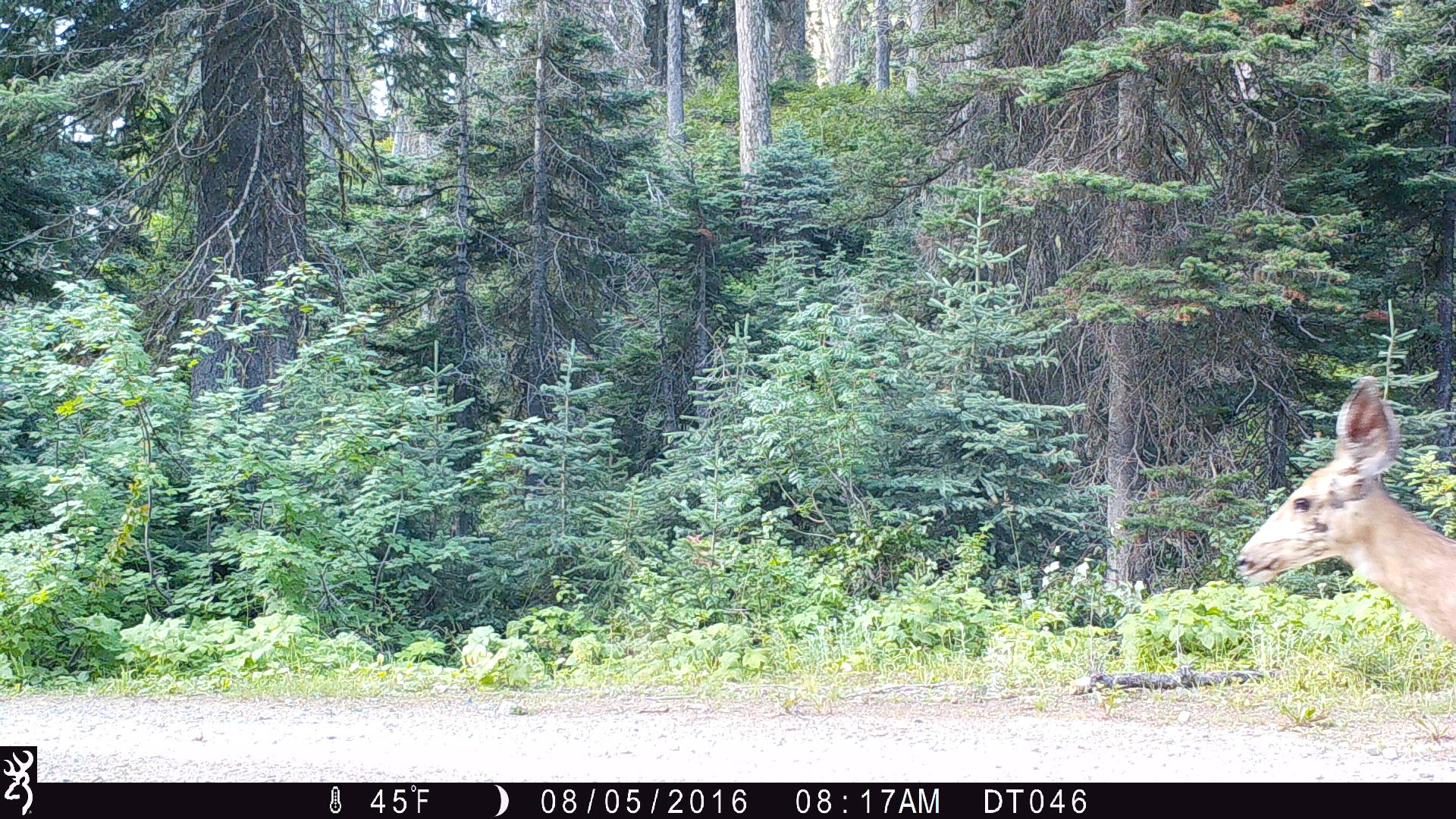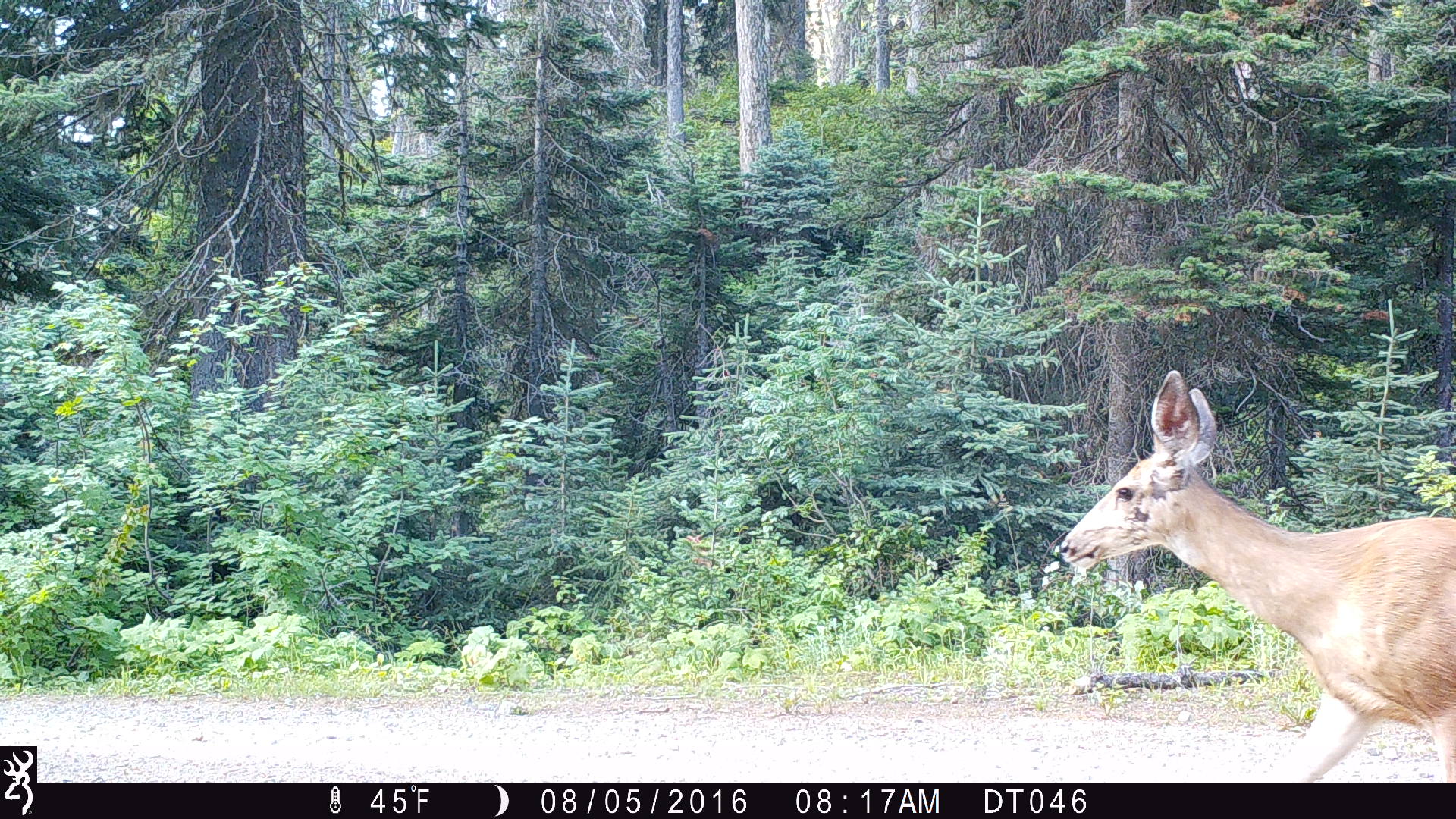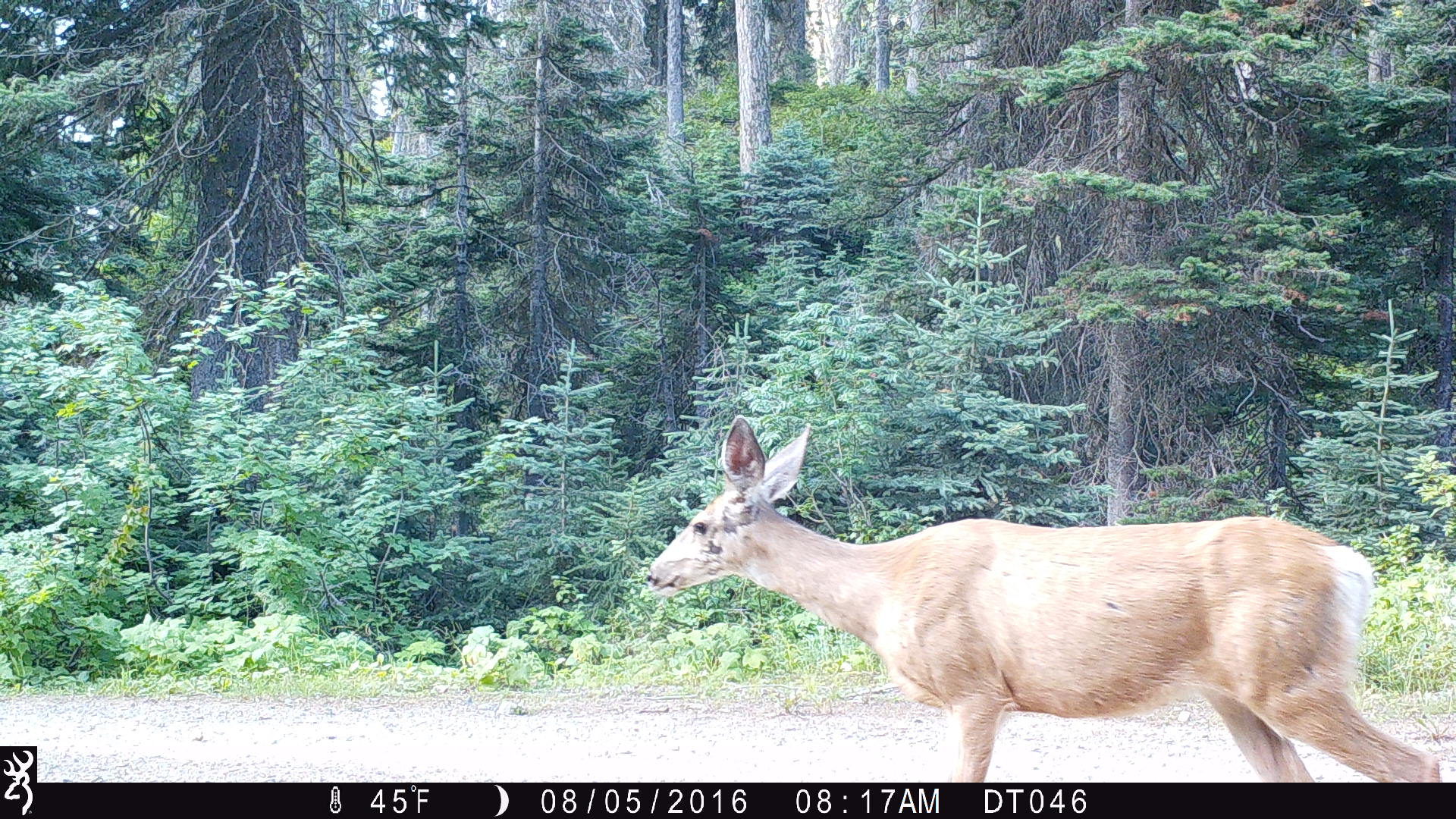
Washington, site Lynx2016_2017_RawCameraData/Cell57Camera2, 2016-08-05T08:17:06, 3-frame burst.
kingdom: Animalia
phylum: Chordata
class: Mammalia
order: Artiodactyla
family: Cervidae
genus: Odocoileus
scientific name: Odocoileus hemionus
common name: mule deer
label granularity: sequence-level